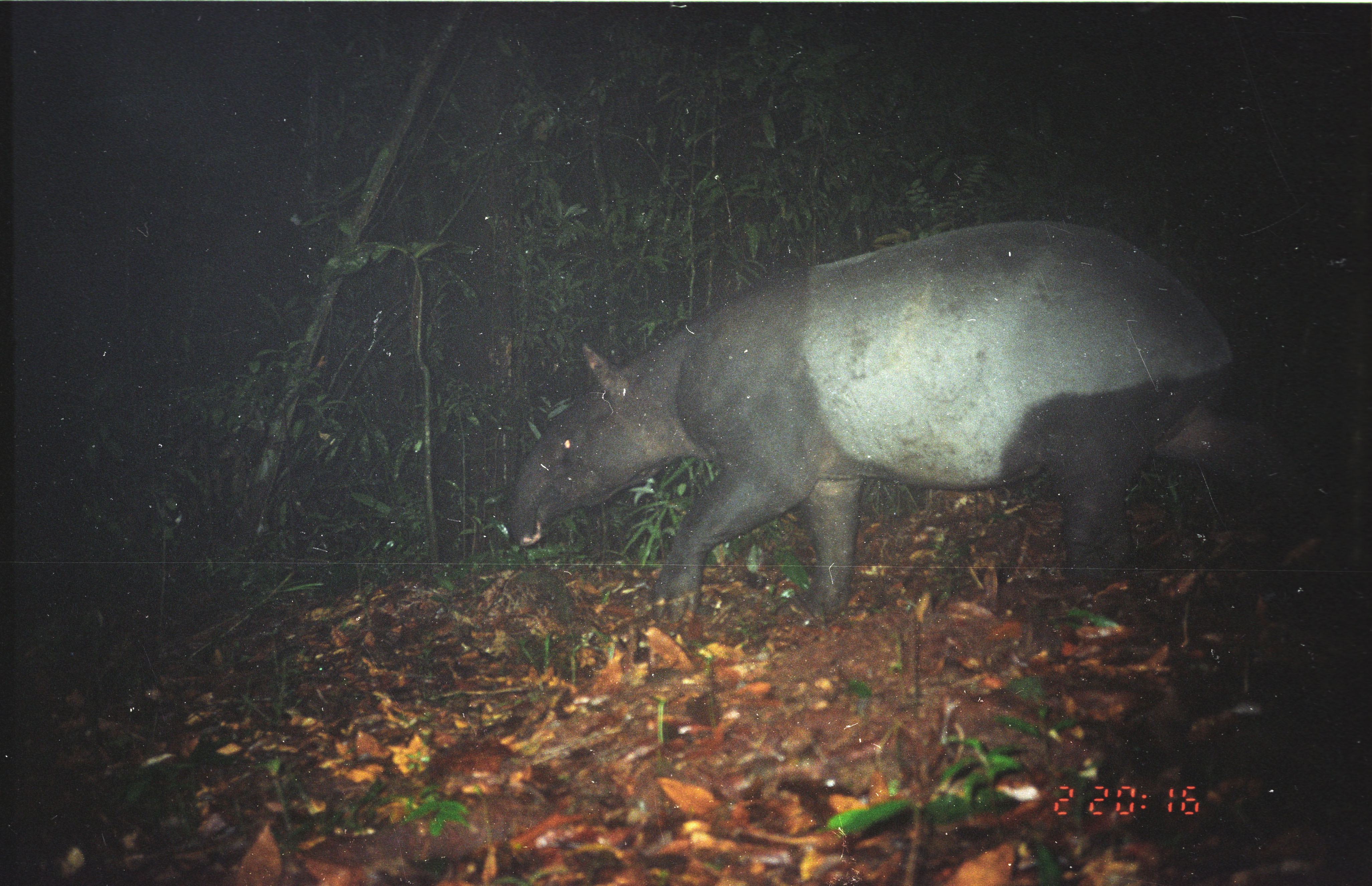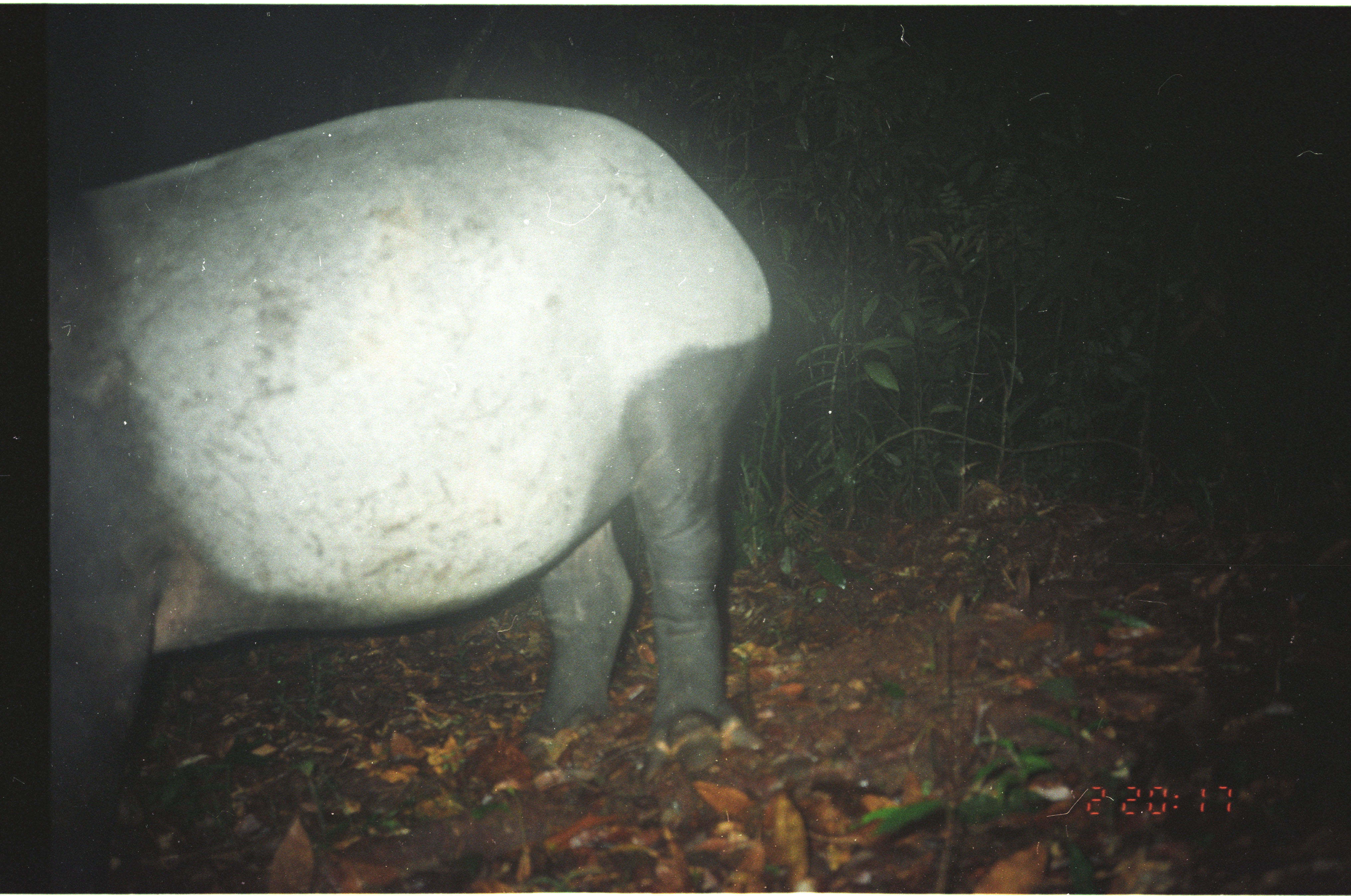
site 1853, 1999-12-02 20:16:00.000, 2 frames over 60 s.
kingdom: Animalia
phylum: Chordata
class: Mammalia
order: Perissodactyla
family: Tapiridae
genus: Tapirus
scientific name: Tapirus indicus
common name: malayan tapir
Tapirus indicus (malayan tapir), count 1.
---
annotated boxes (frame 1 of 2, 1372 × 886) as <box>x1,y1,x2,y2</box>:
tapirus indicus: <box>504,219,1286,624</box>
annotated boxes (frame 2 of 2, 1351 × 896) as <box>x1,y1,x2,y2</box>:
tapirus indicus: <box>50,95,775,892</box>